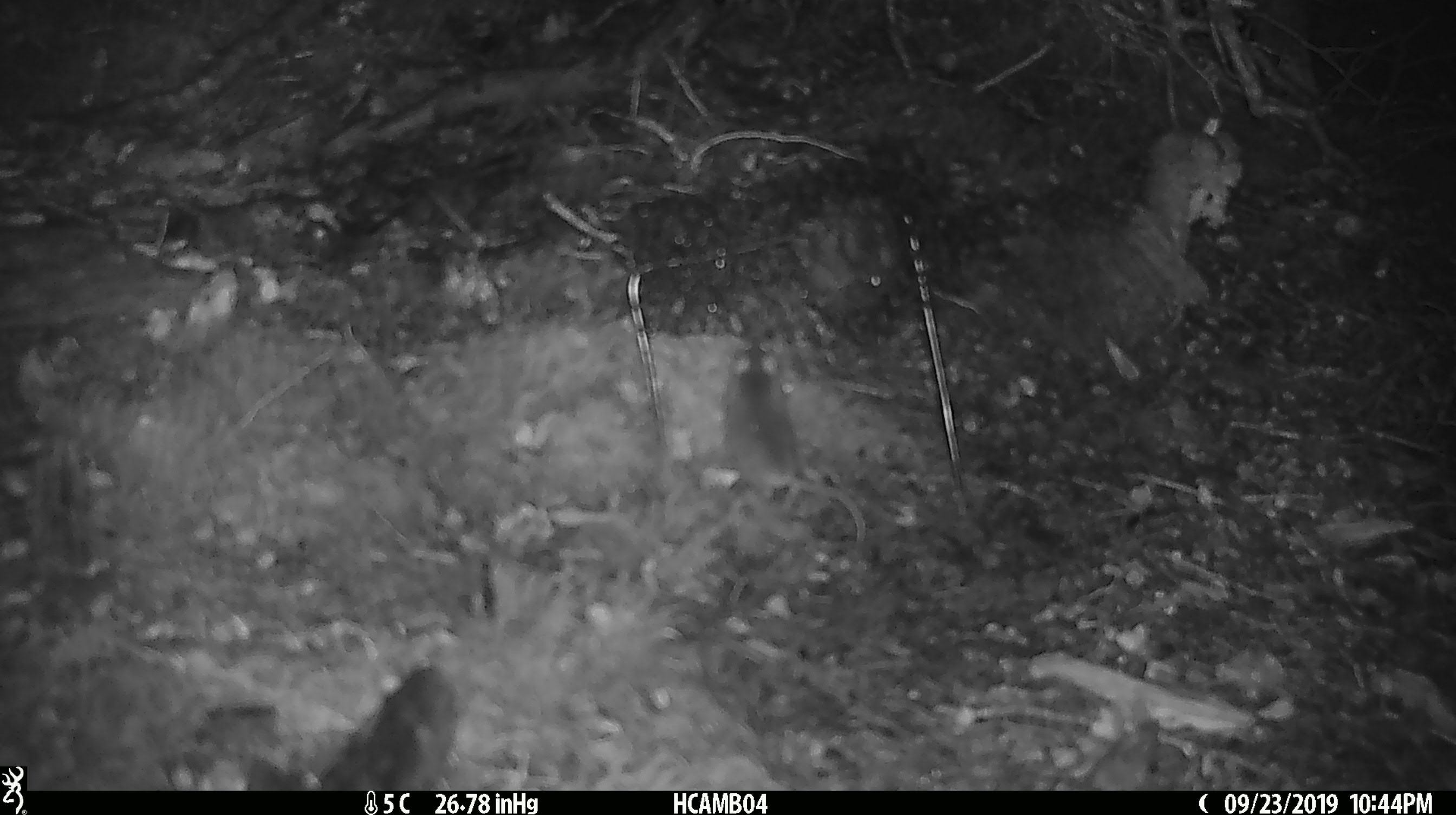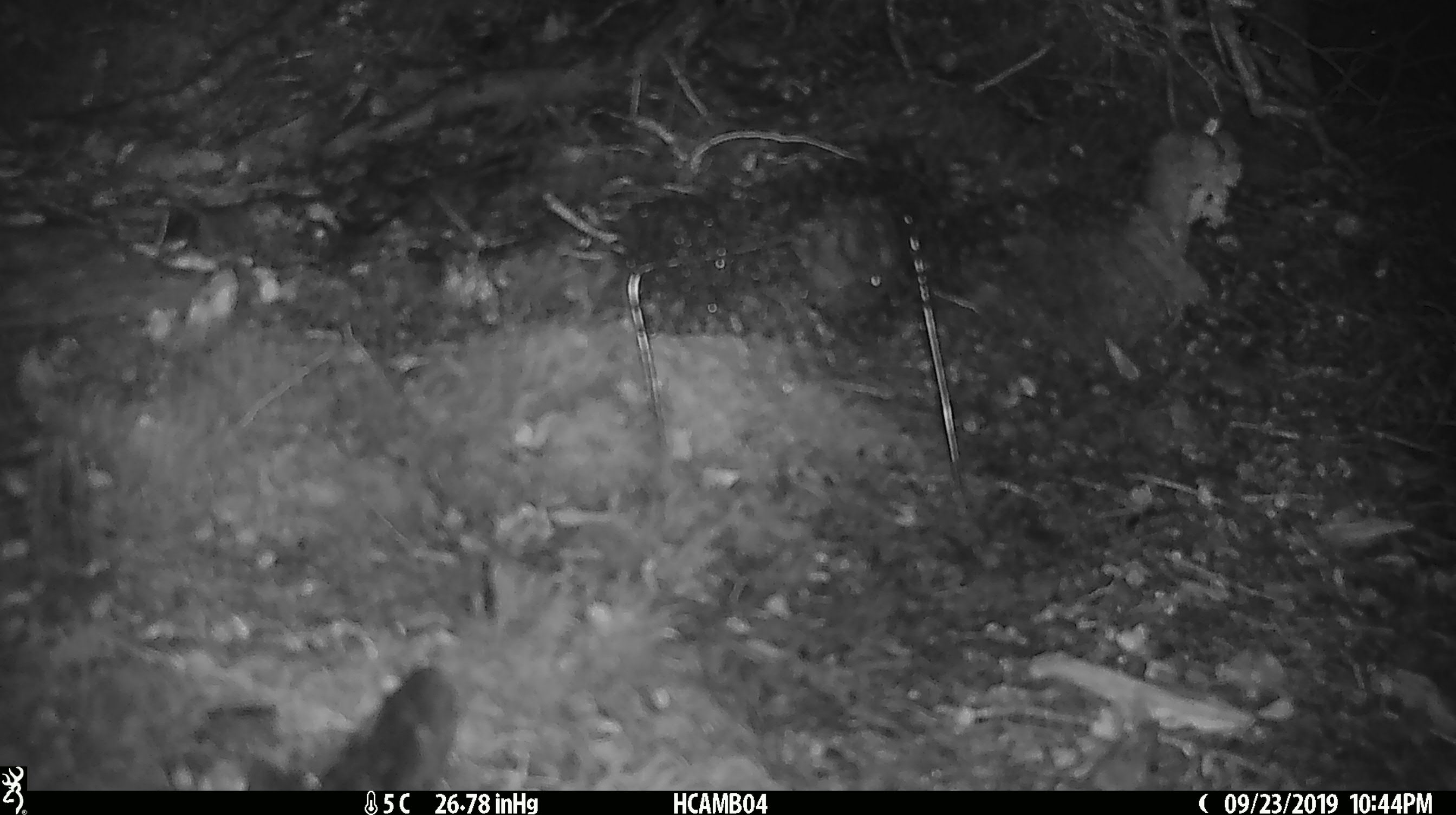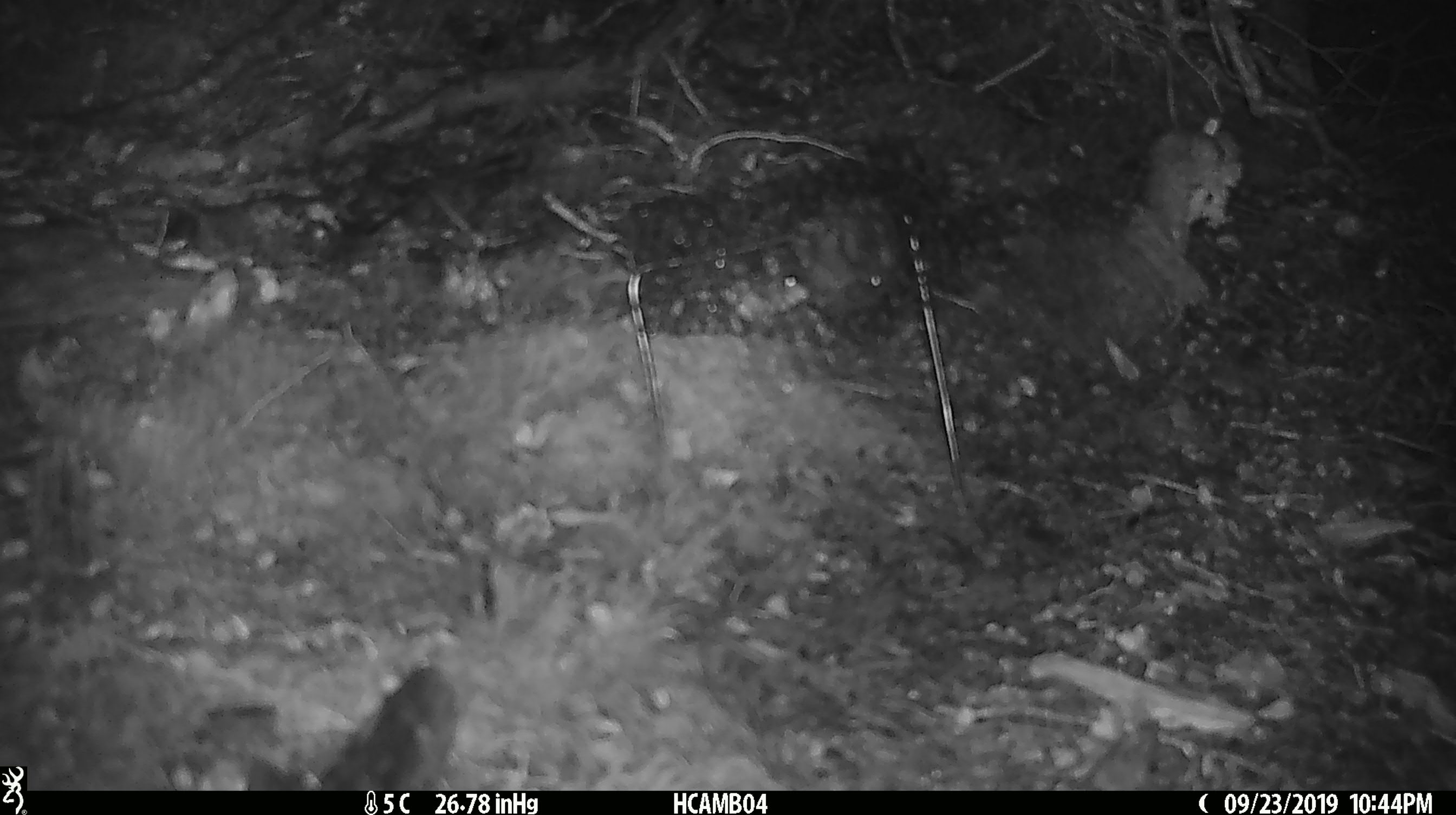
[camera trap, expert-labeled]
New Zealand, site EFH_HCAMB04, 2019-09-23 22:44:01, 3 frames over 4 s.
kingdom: Animalia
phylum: Chordata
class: Mammalia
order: Rodentia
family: Muridae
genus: Mus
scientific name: Mus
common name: mouse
Mouse (Mus).